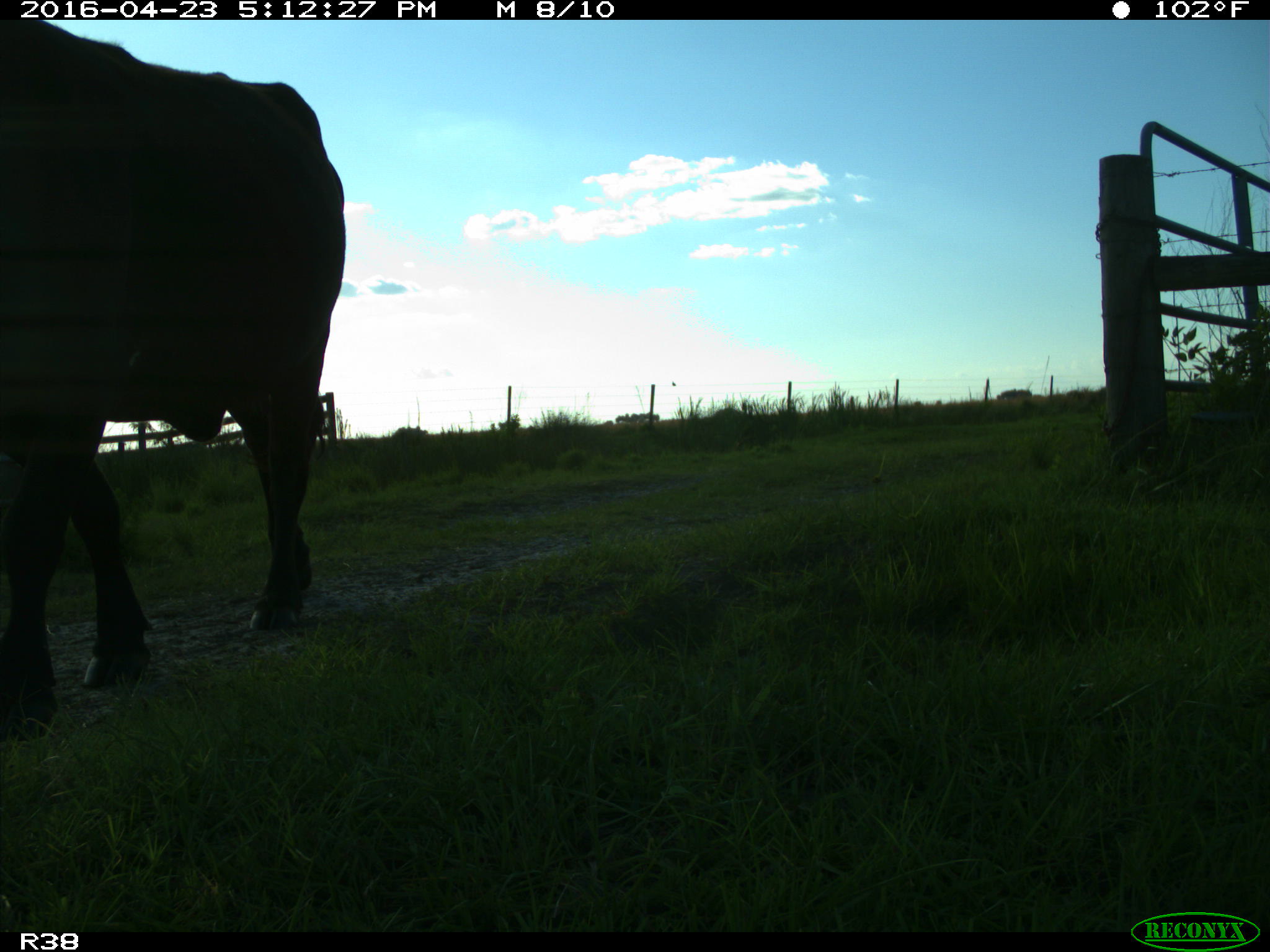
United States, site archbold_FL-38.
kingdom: Animalia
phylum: Chordata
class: Mammalia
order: Artiodactyla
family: Bovidae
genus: Bos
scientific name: Bos taurus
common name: domestic cow